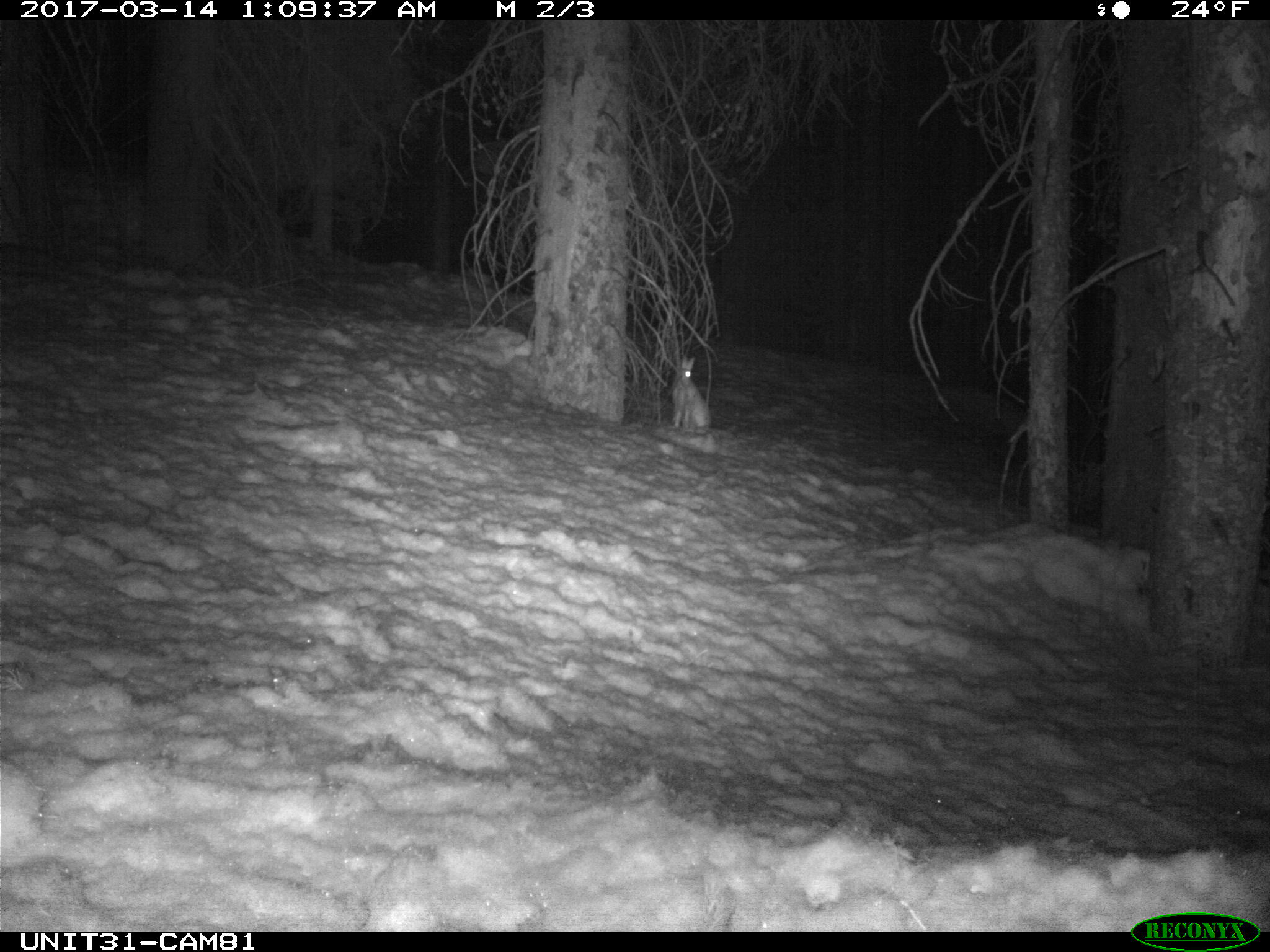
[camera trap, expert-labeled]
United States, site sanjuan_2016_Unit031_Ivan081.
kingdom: Animalia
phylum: Chordata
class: Mammalia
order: Lagomorpha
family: Leporidae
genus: Lepus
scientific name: Lepus americanus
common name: snowshoe hare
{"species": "Lepus americanus (snowshoe hare)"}